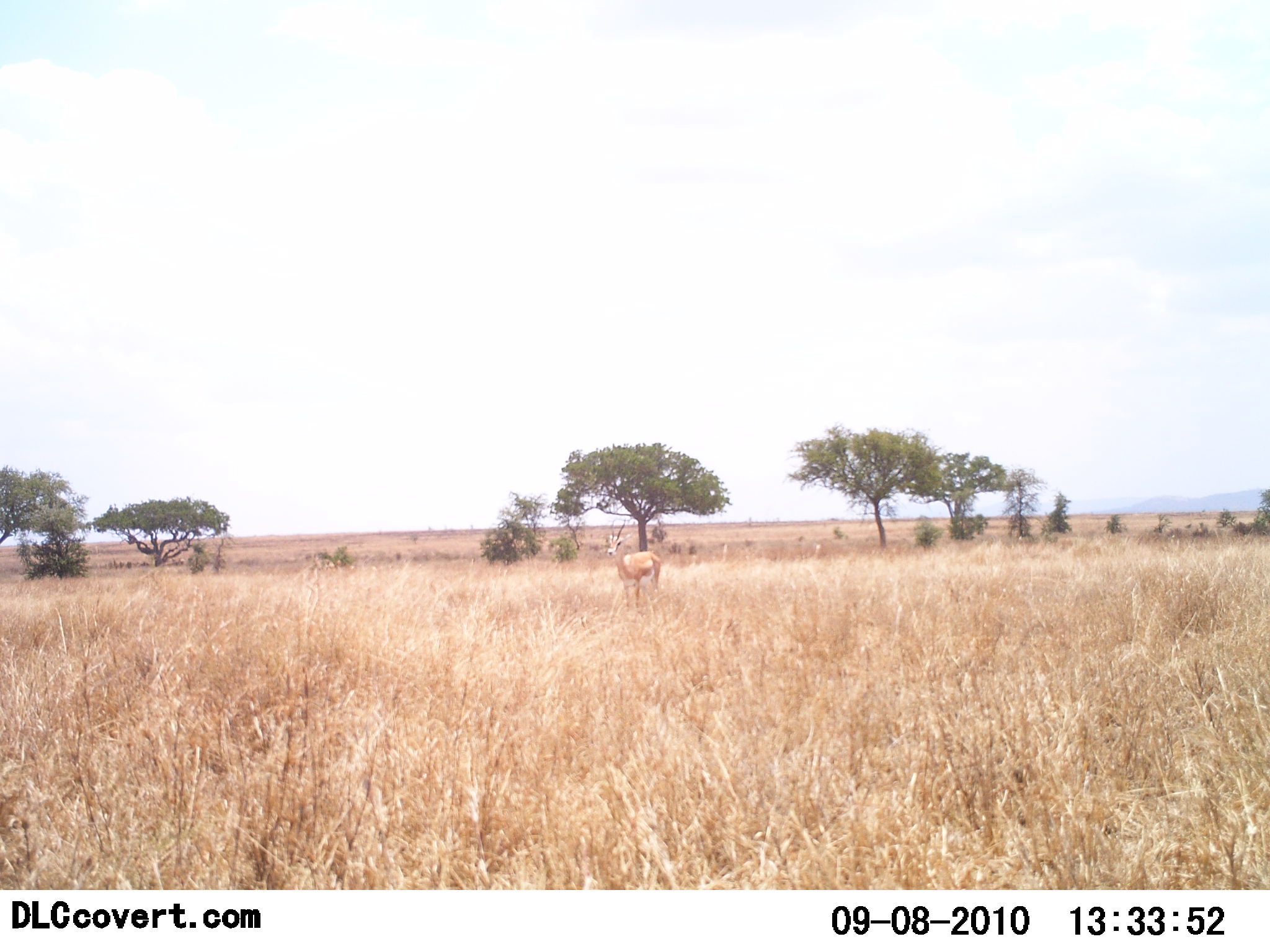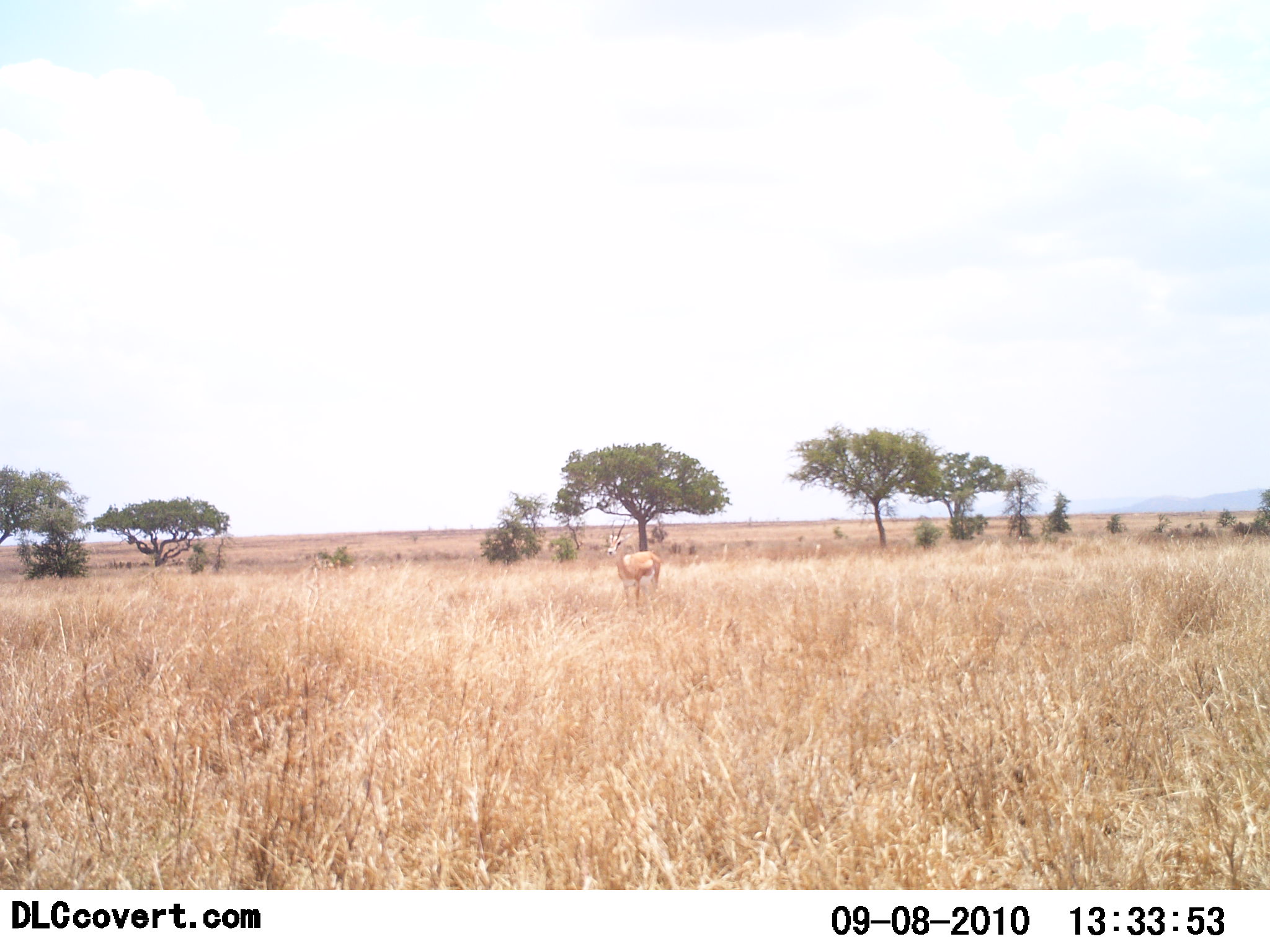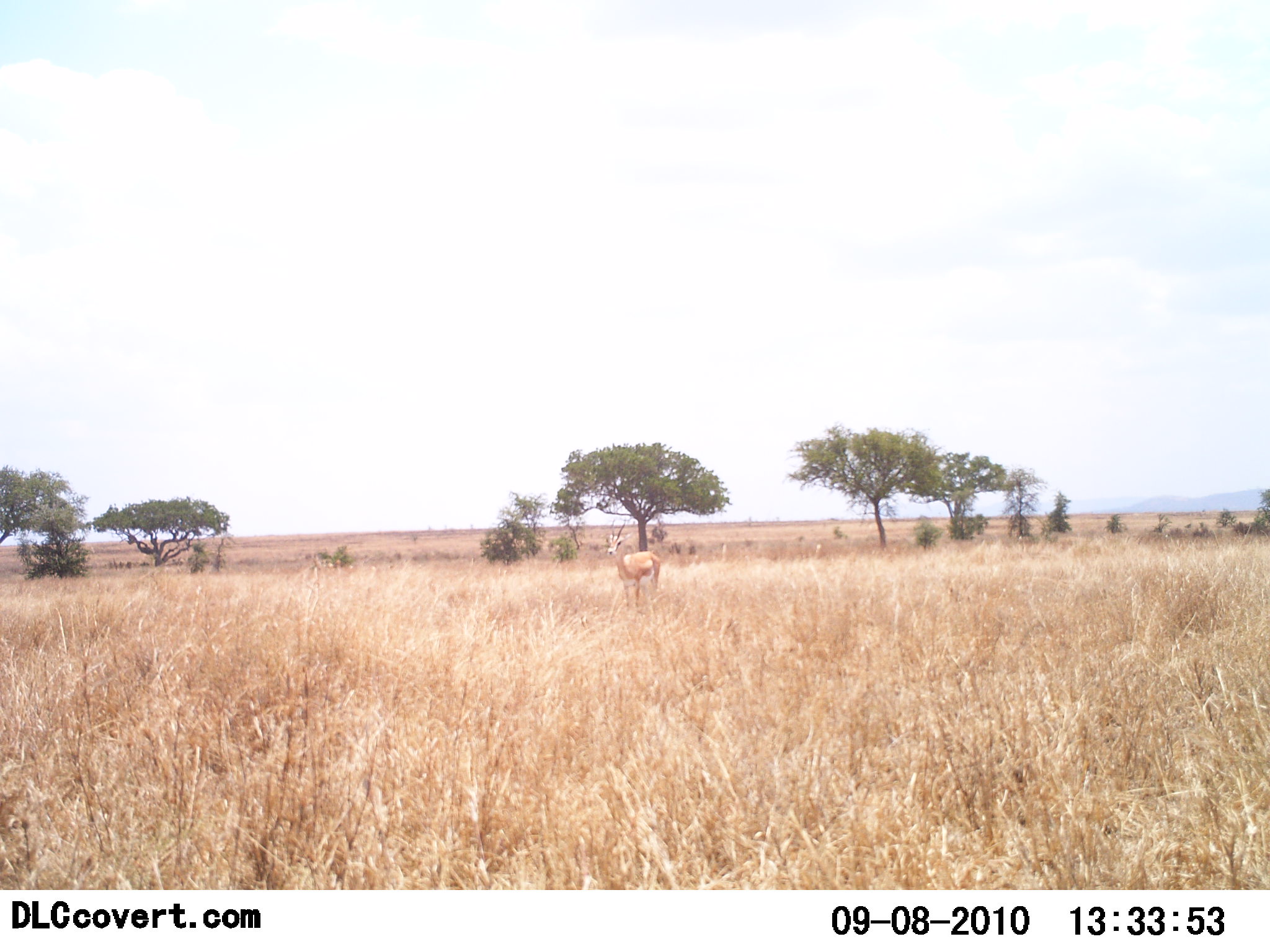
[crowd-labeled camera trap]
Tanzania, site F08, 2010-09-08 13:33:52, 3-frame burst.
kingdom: Animalia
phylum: Chordata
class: Mammalia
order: Artiodactyla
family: Bovidae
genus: Nanger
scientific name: Nanger granti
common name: grant's gazelle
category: gazellegrants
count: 1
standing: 100%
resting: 0%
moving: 0%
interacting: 0%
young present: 0%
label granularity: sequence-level